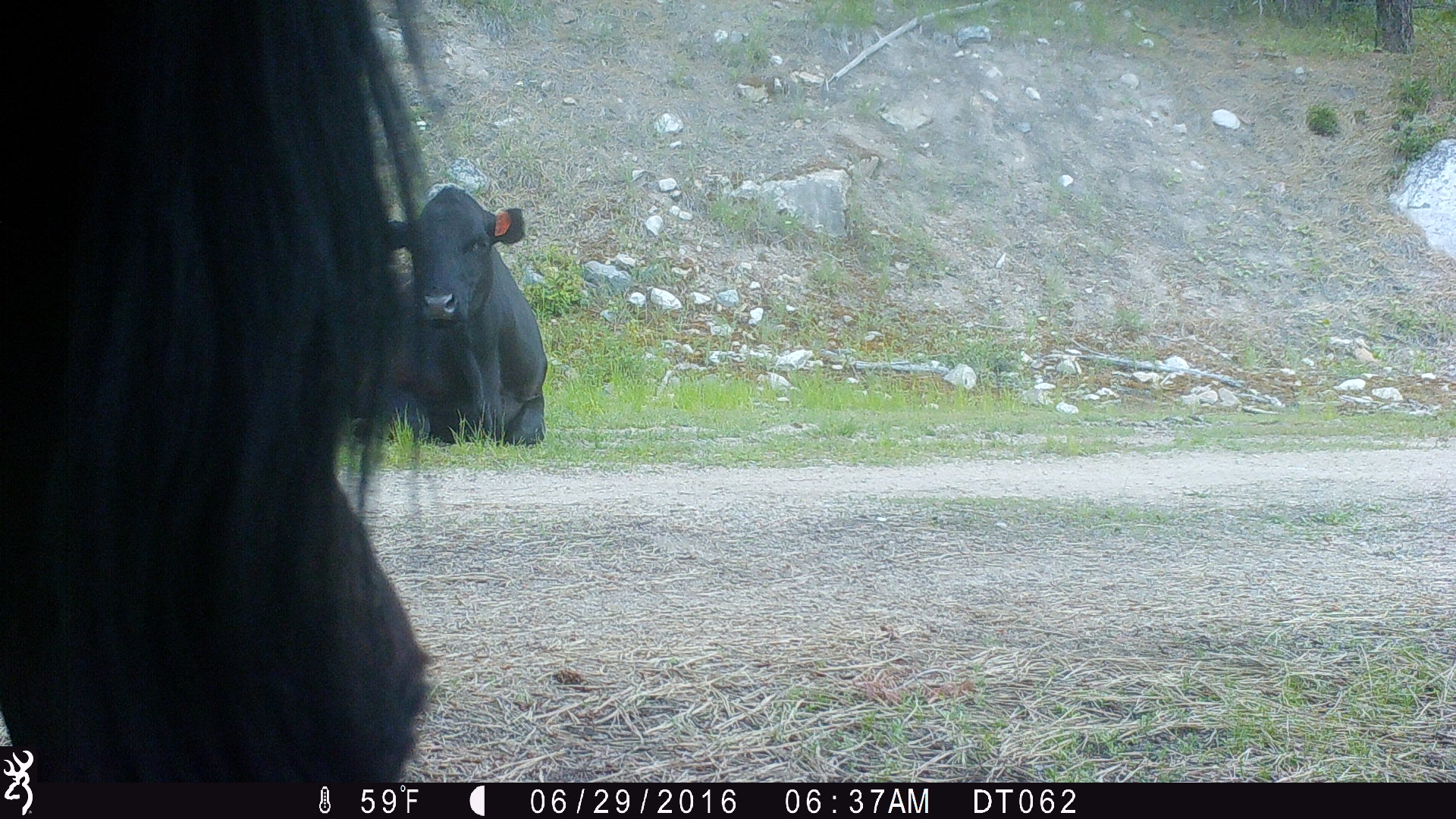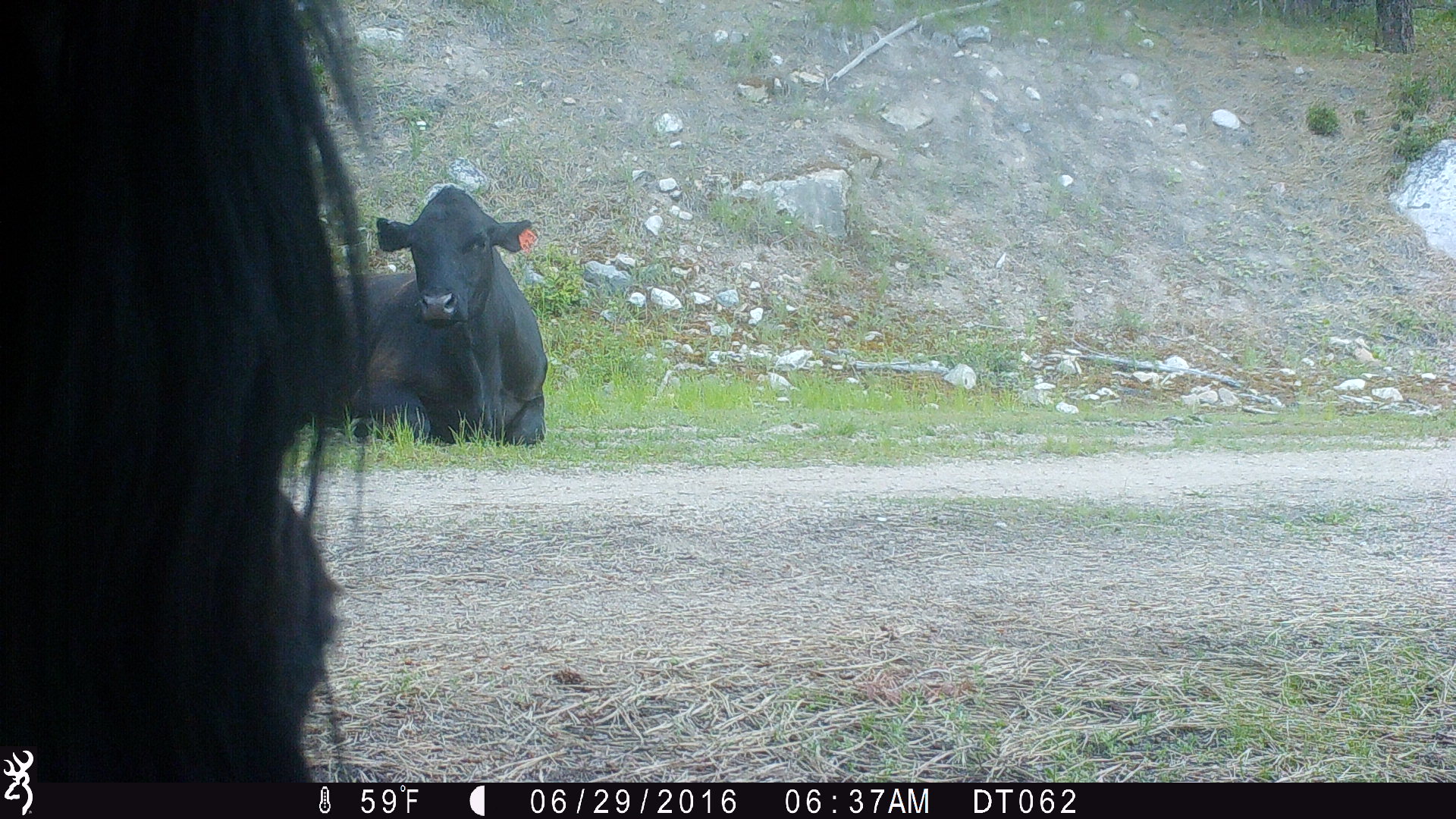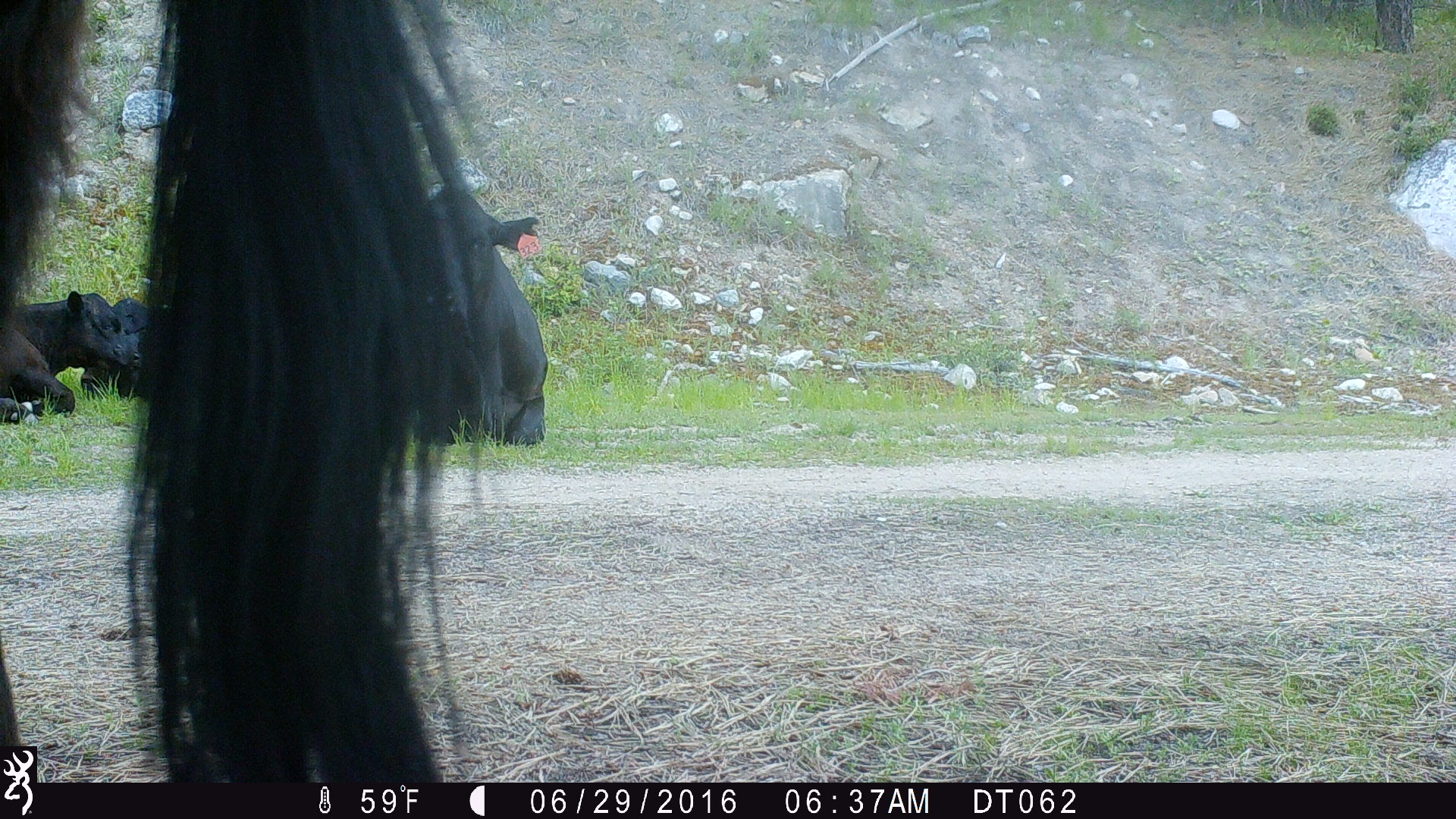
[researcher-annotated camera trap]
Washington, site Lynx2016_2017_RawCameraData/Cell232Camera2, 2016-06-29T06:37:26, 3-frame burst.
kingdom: Animalia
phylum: Chordata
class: Mammalia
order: Artiodactyla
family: Bovidae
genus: Bos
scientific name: Bos taurus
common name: domestic cattle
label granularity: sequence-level